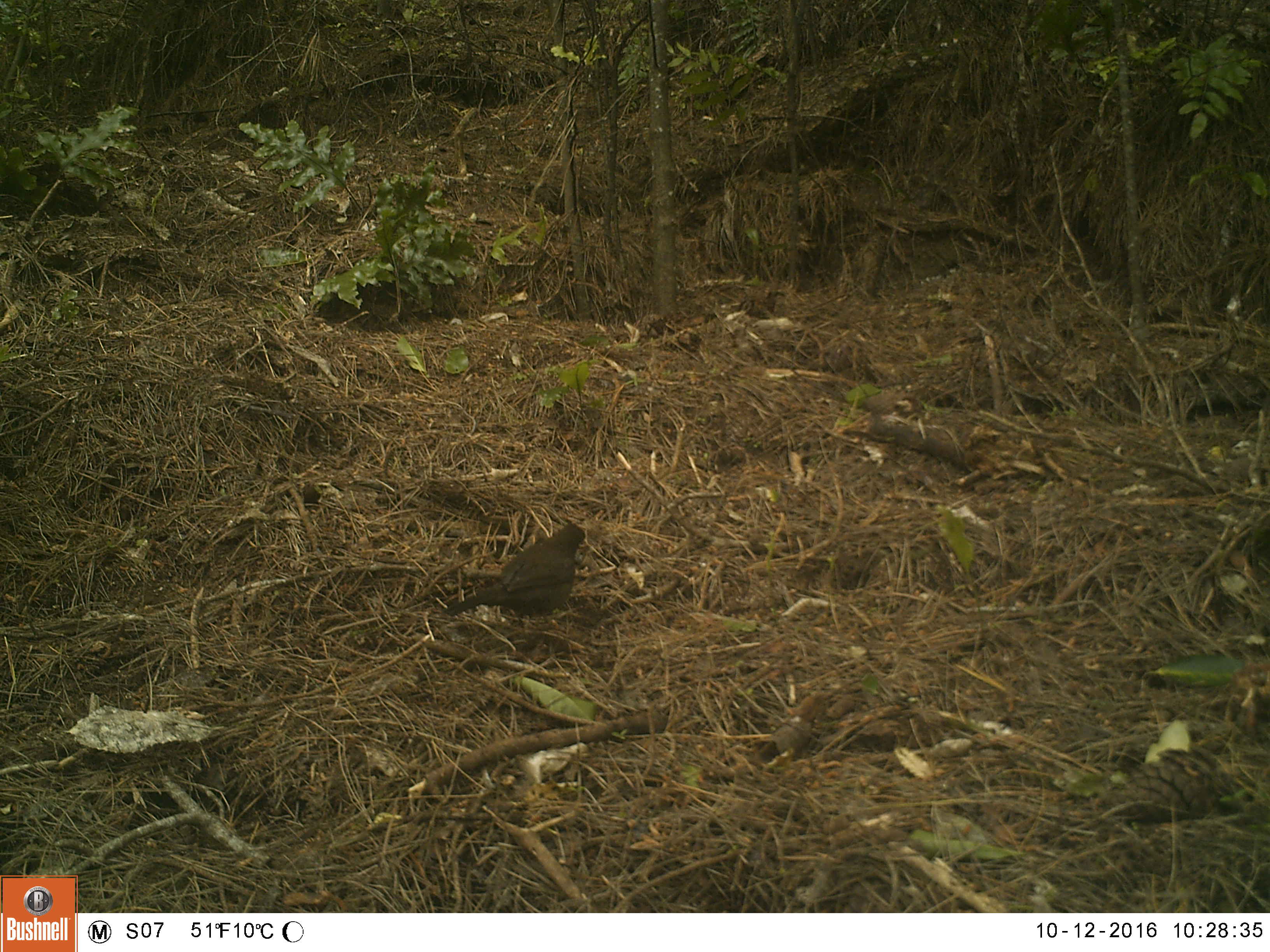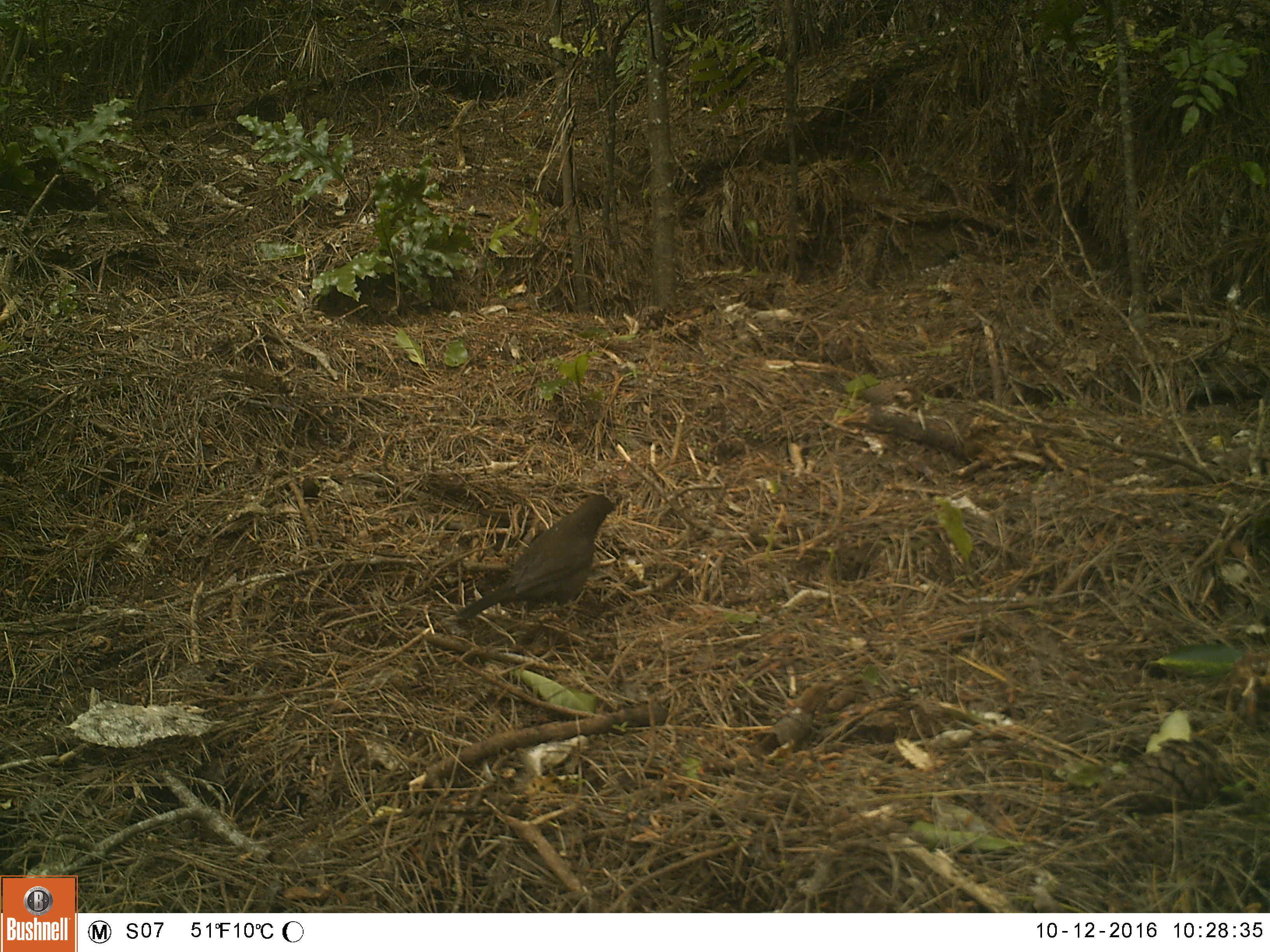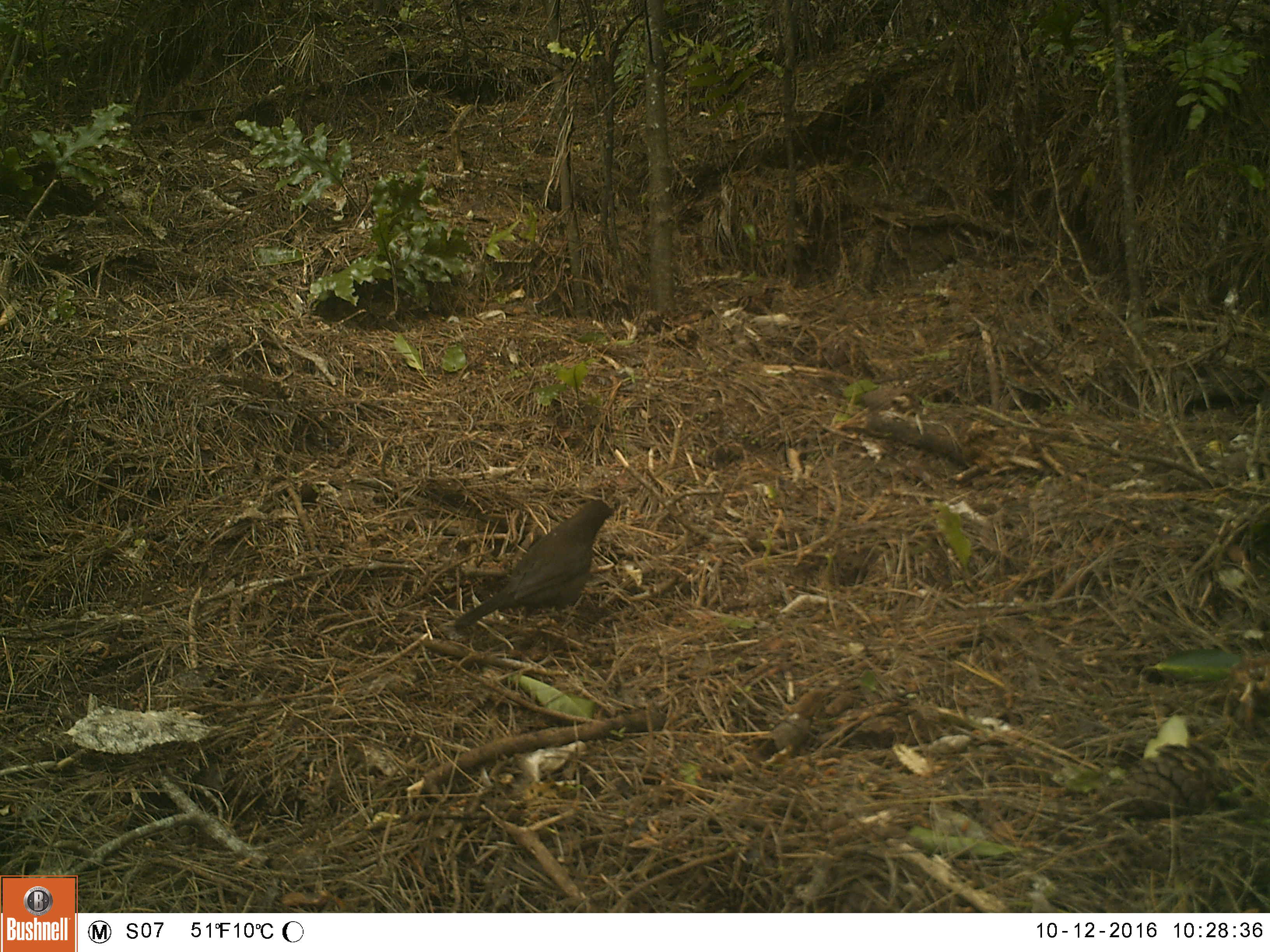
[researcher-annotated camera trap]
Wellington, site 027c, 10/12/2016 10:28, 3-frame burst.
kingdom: Animalia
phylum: Chordata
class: Aves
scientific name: Aves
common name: bird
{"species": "bird (Aves)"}